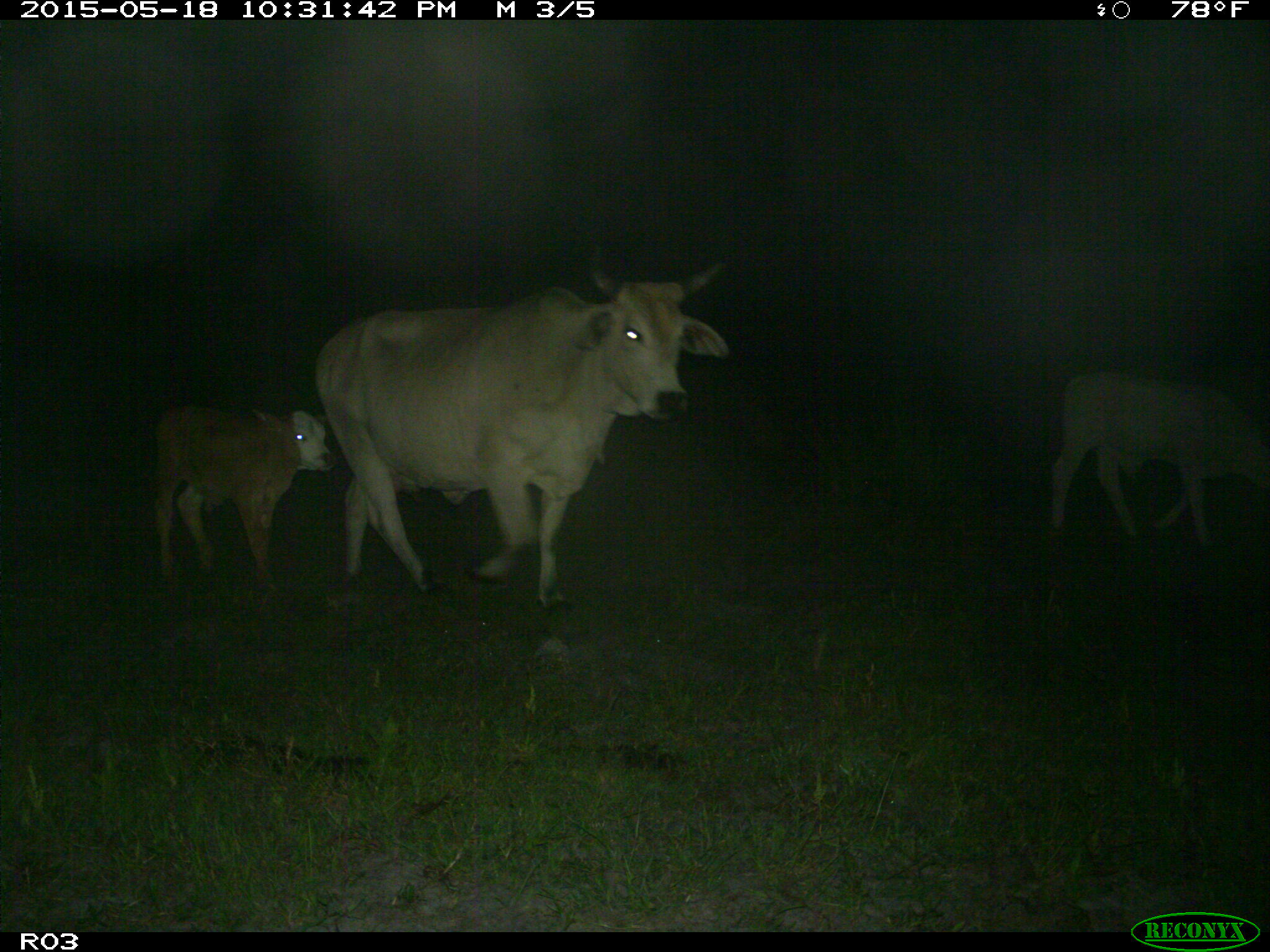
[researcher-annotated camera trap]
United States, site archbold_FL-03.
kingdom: Animalia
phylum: Chordata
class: Mammalia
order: Artiodactyla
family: Bovidae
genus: Bos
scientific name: Bos taurus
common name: domestic cow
Bos taurus (domestic cow).